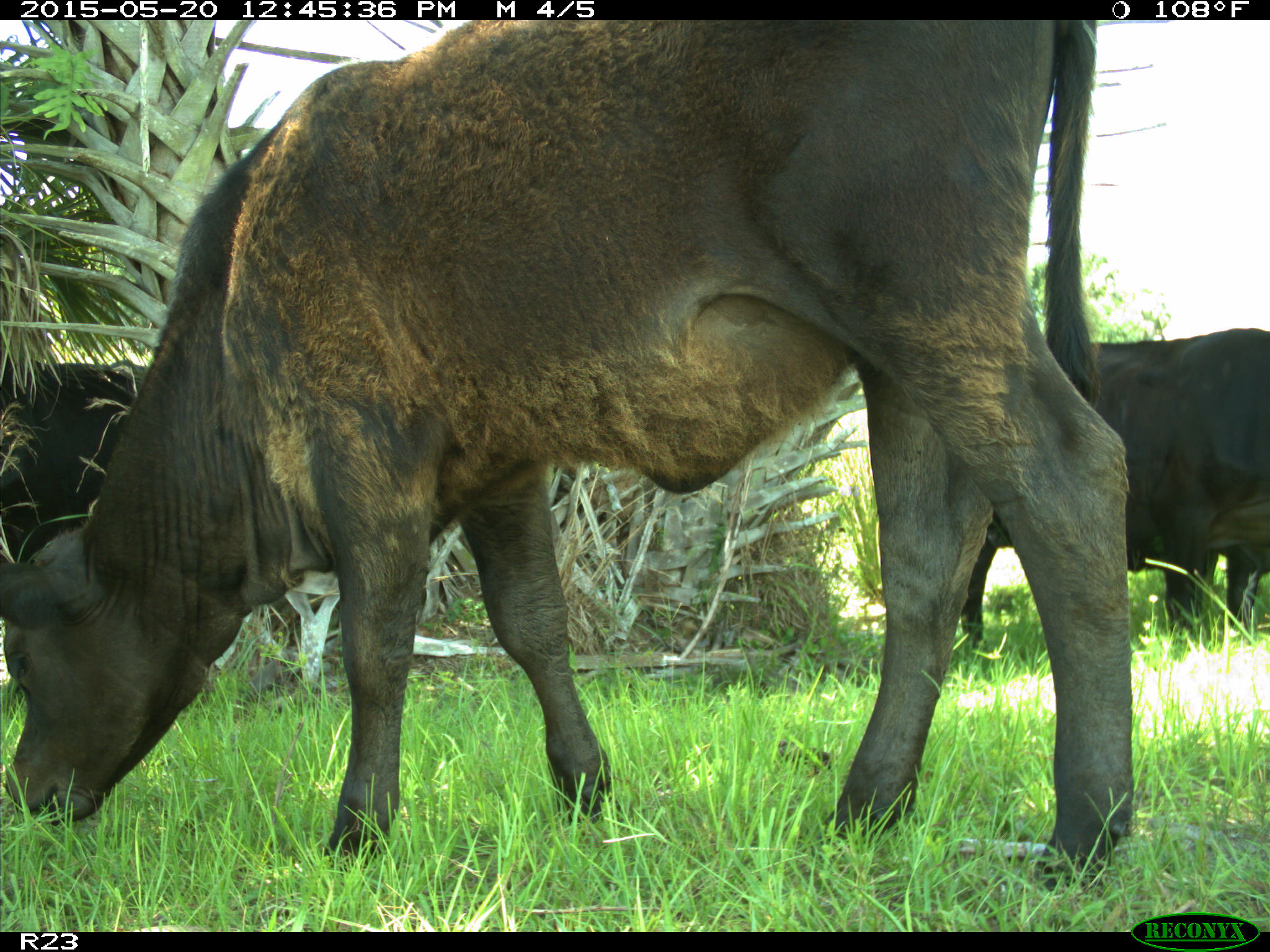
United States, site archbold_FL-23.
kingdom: Animalia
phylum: Chordata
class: Mammalia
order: Artiodactyla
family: Bovidae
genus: Bos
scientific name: Bos taurus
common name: domestic cow